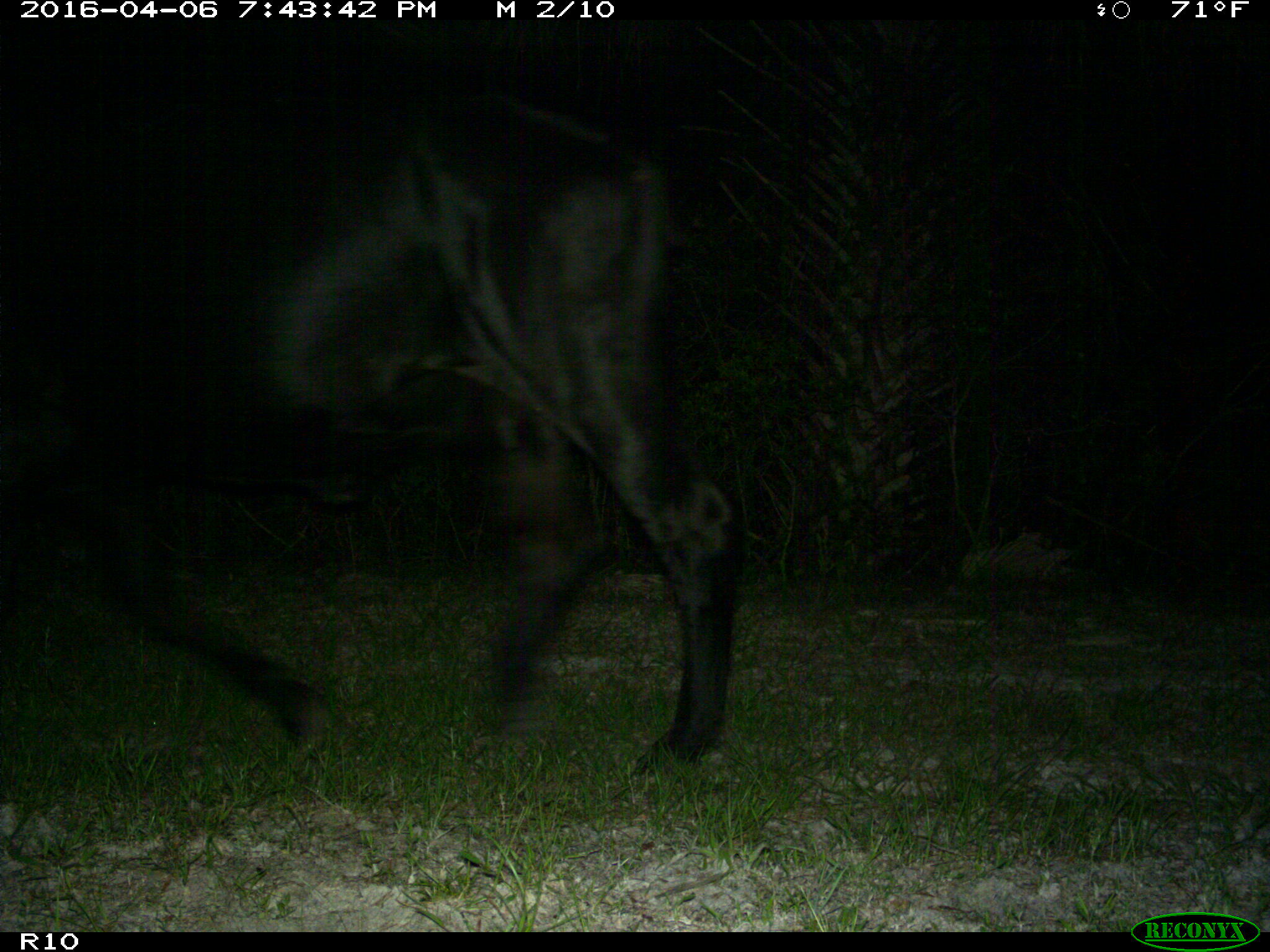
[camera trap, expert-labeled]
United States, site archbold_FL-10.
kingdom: Animalia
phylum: Chordata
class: Mammalia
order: Artiodactyla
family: Bovidae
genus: Bos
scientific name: Bos taurus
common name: domestic cow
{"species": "Bos taurus (domestic cow)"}